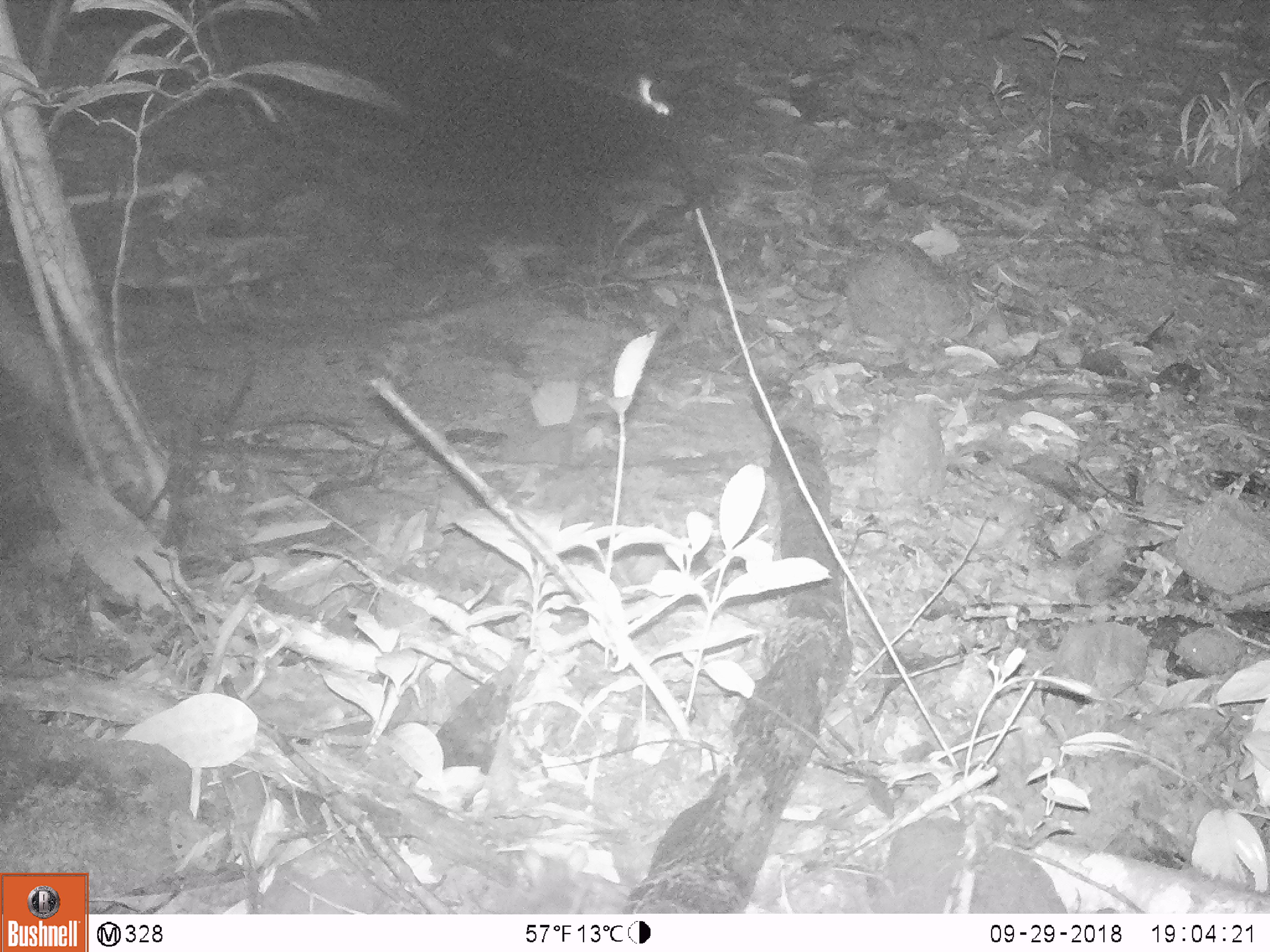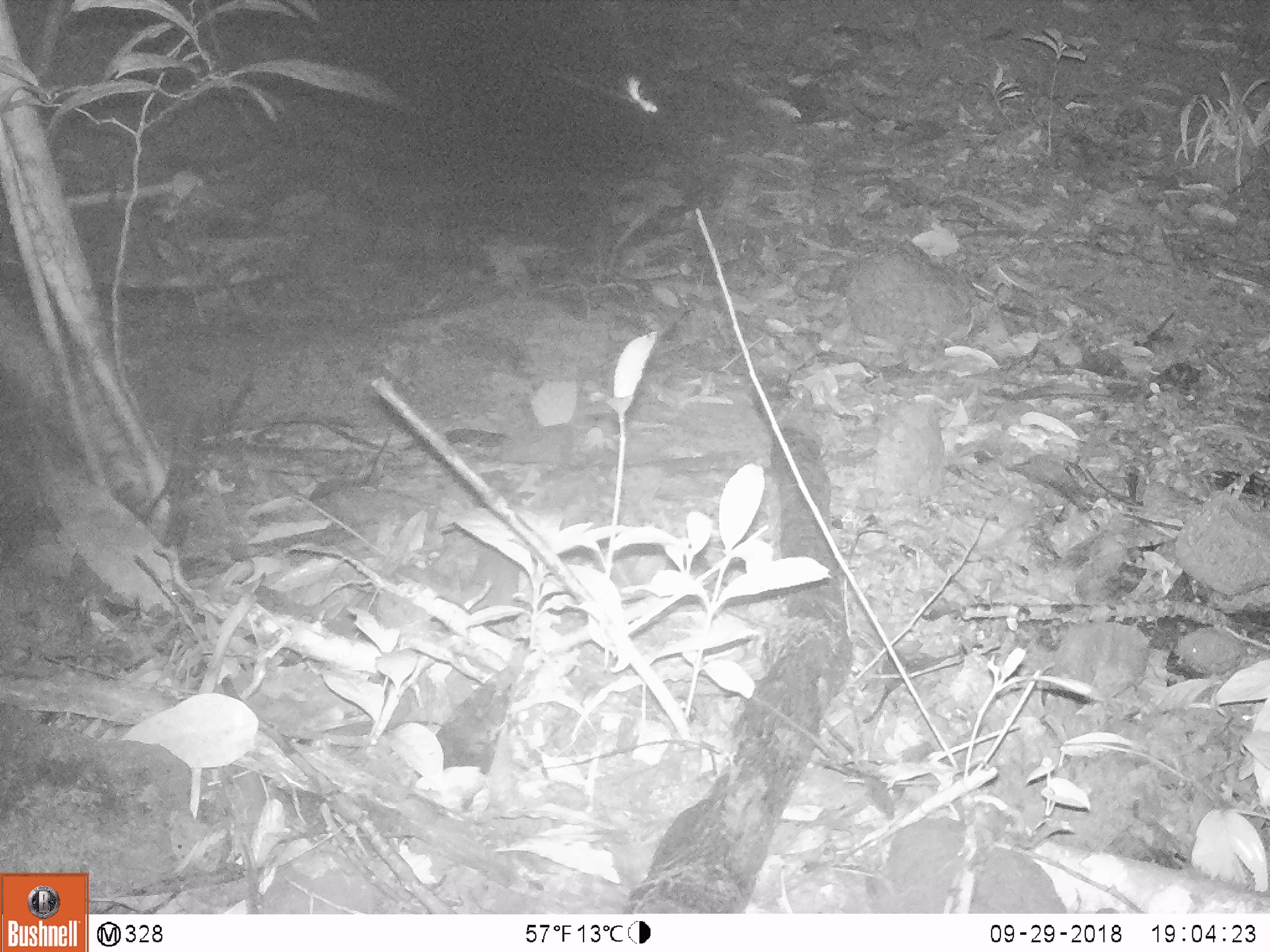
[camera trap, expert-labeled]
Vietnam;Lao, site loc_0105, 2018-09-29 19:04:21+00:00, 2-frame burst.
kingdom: Animalia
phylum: Chordata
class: Mammalia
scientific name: Mammalia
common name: mammal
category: unidentified small mammal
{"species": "unidentified small mammal (mammal) (Mammalia)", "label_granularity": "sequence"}